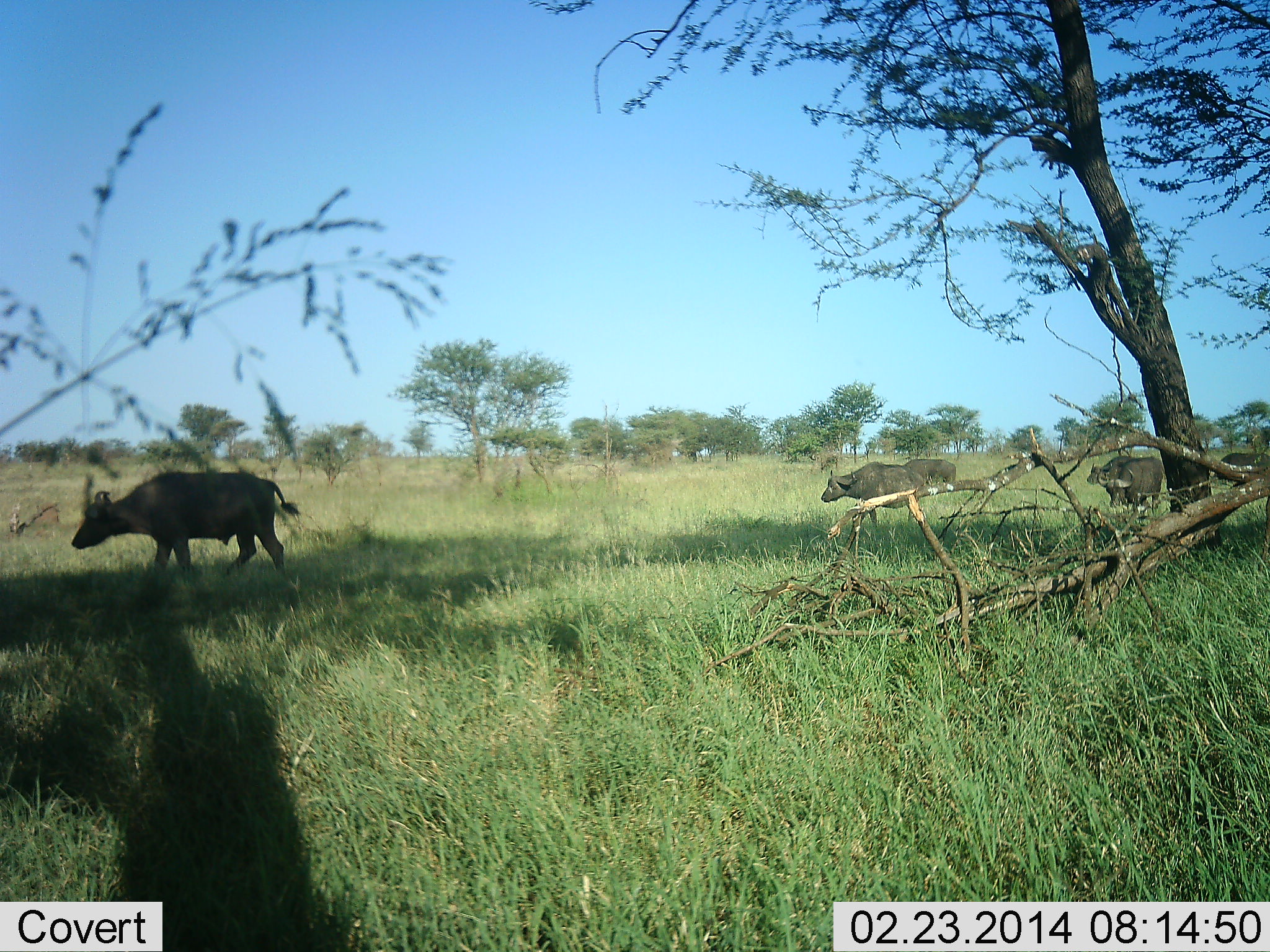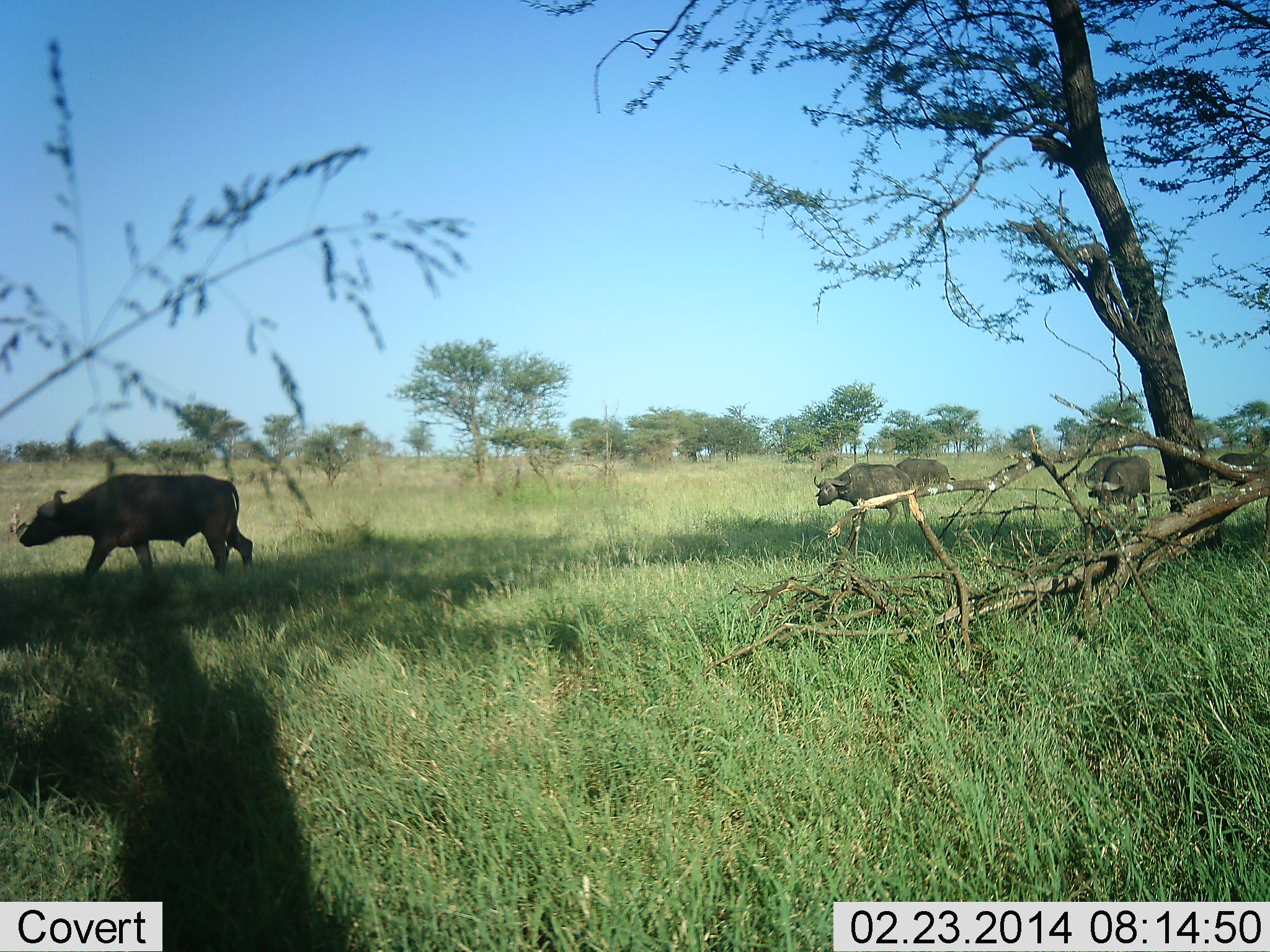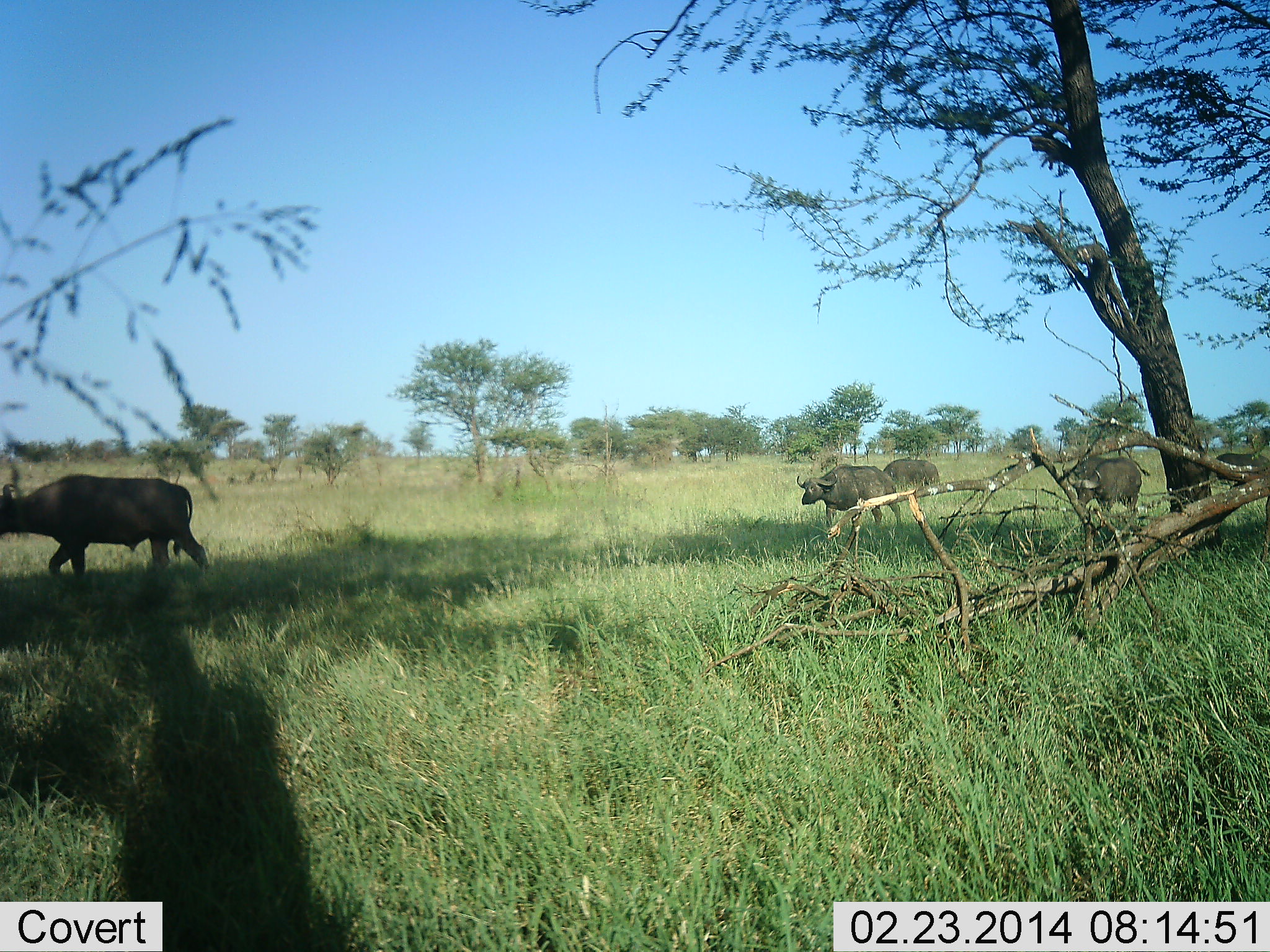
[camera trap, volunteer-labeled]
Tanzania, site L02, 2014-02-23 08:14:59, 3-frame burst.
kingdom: Animalia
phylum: Chordata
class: Mammalia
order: Artiodactyla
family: Bovidae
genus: Syncerus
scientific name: Syncerus caffer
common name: cape buffalo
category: buffalo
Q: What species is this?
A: Buffalo (cape buffalo) (Syncerus caffer).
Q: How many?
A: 5.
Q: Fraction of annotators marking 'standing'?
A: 0%.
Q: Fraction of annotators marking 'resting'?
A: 0%.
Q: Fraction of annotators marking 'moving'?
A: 100%.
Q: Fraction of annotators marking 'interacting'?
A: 0%.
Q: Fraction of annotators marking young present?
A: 0%.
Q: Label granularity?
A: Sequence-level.